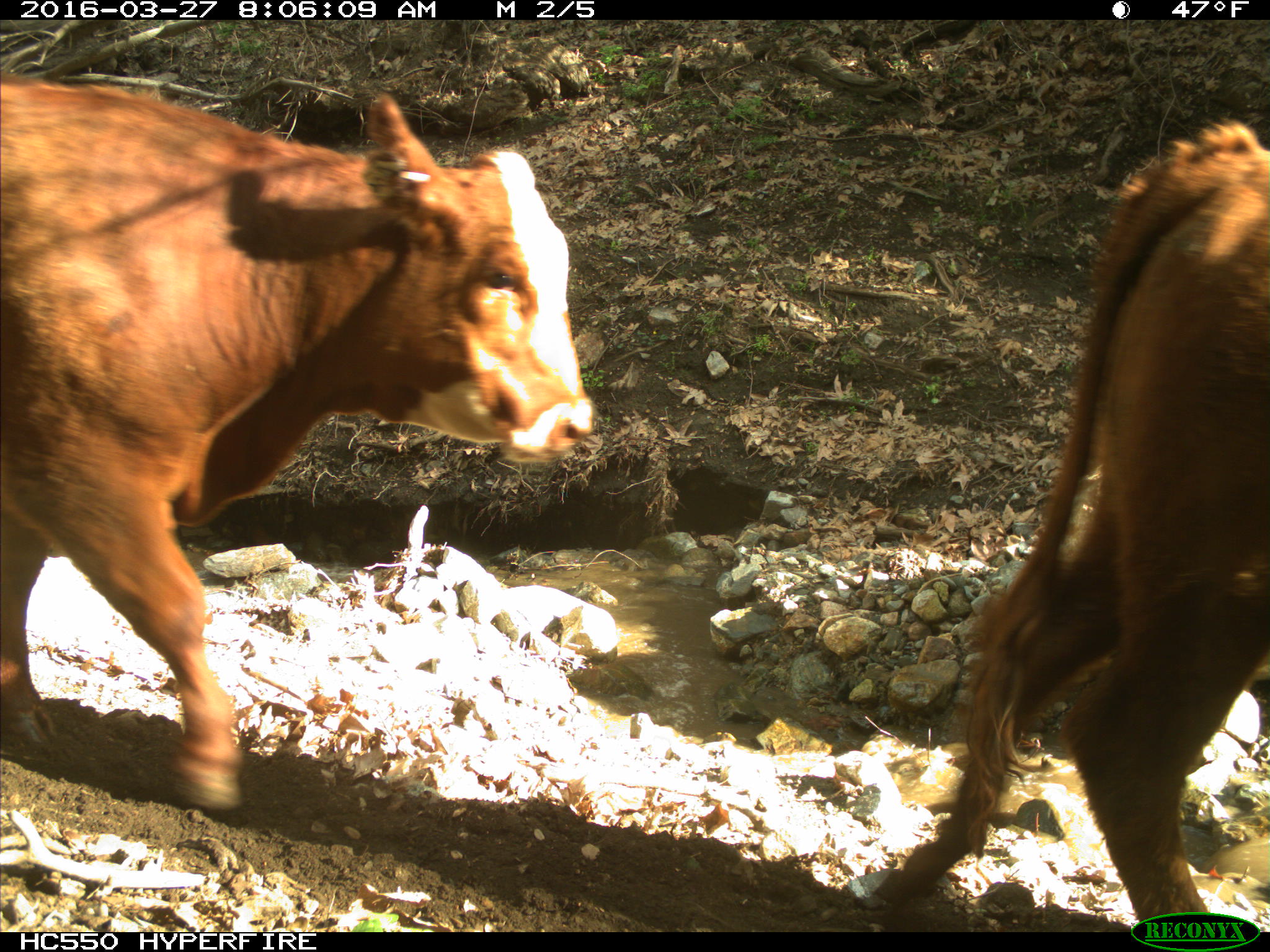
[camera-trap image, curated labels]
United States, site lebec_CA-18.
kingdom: Animalia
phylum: Chordata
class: Mammalia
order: Artiodactyla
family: Bovidae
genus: Bos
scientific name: Bos taurus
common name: domestic cow